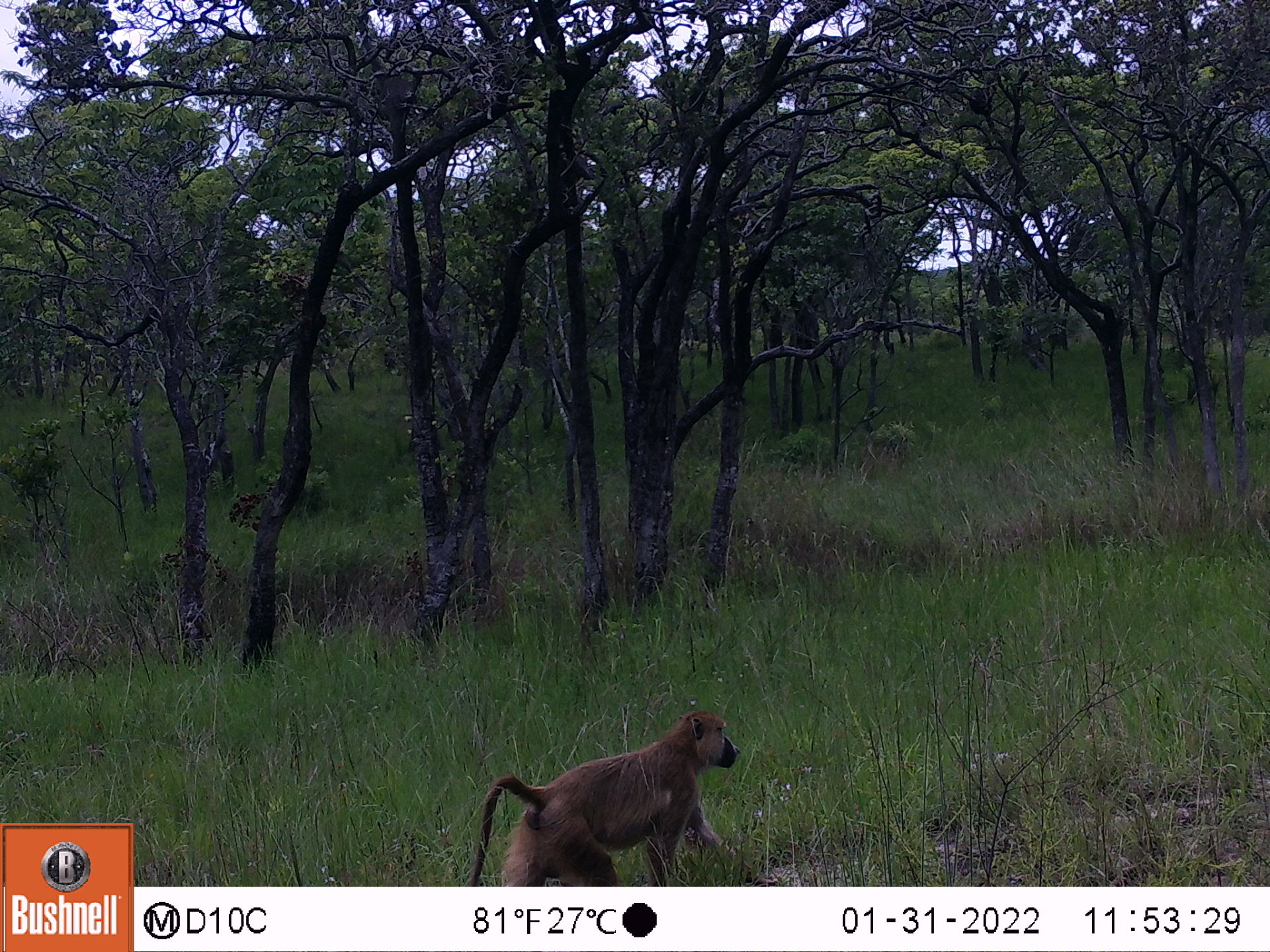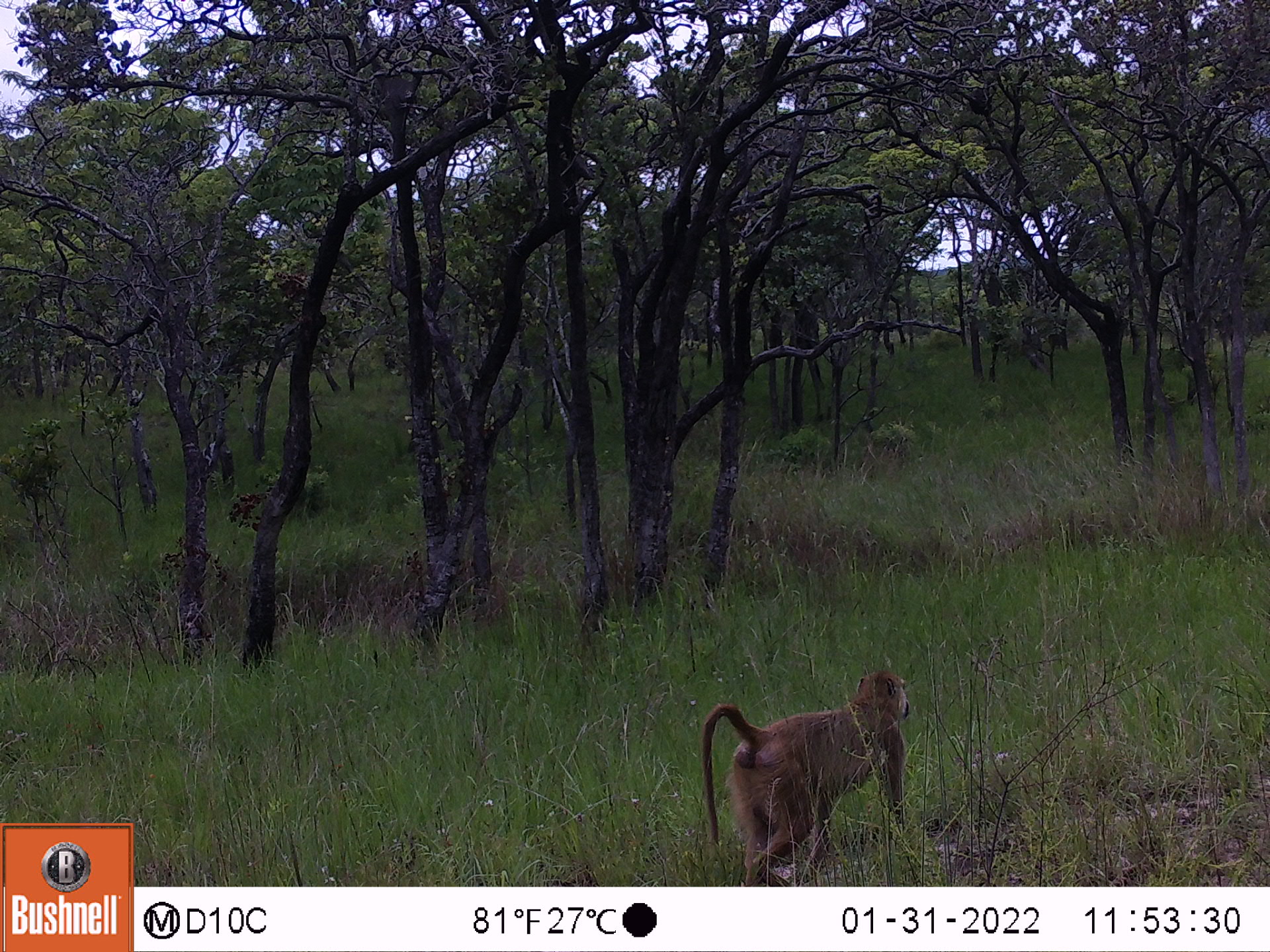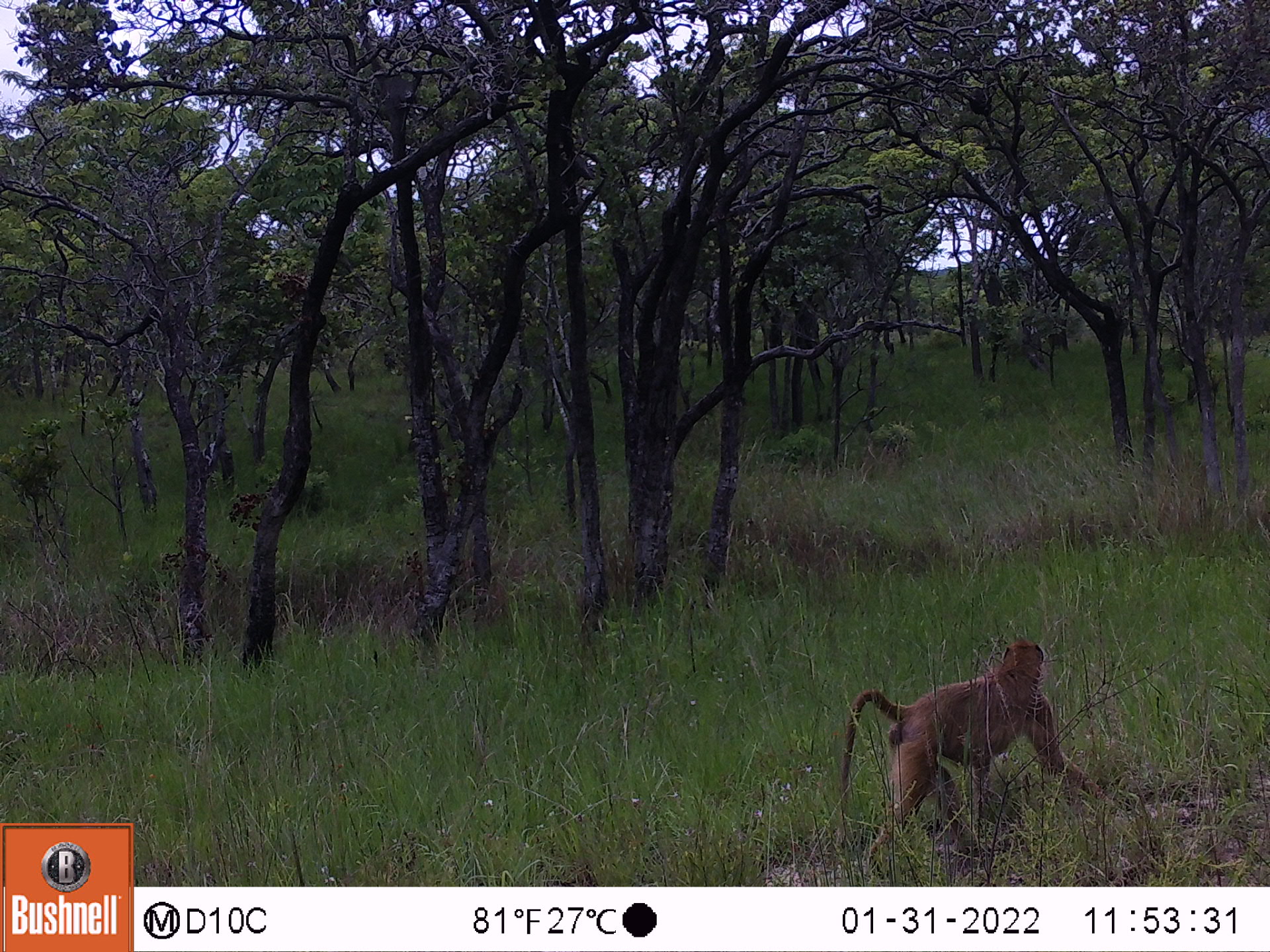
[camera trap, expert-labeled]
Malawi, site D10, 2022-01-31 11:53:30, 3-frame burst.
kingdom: Animalia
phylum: Chordata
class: Mammalia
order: Primates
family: Cercopithecidae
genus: Papio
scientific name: Papio cynocephalus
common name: yellow baboon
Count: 1.